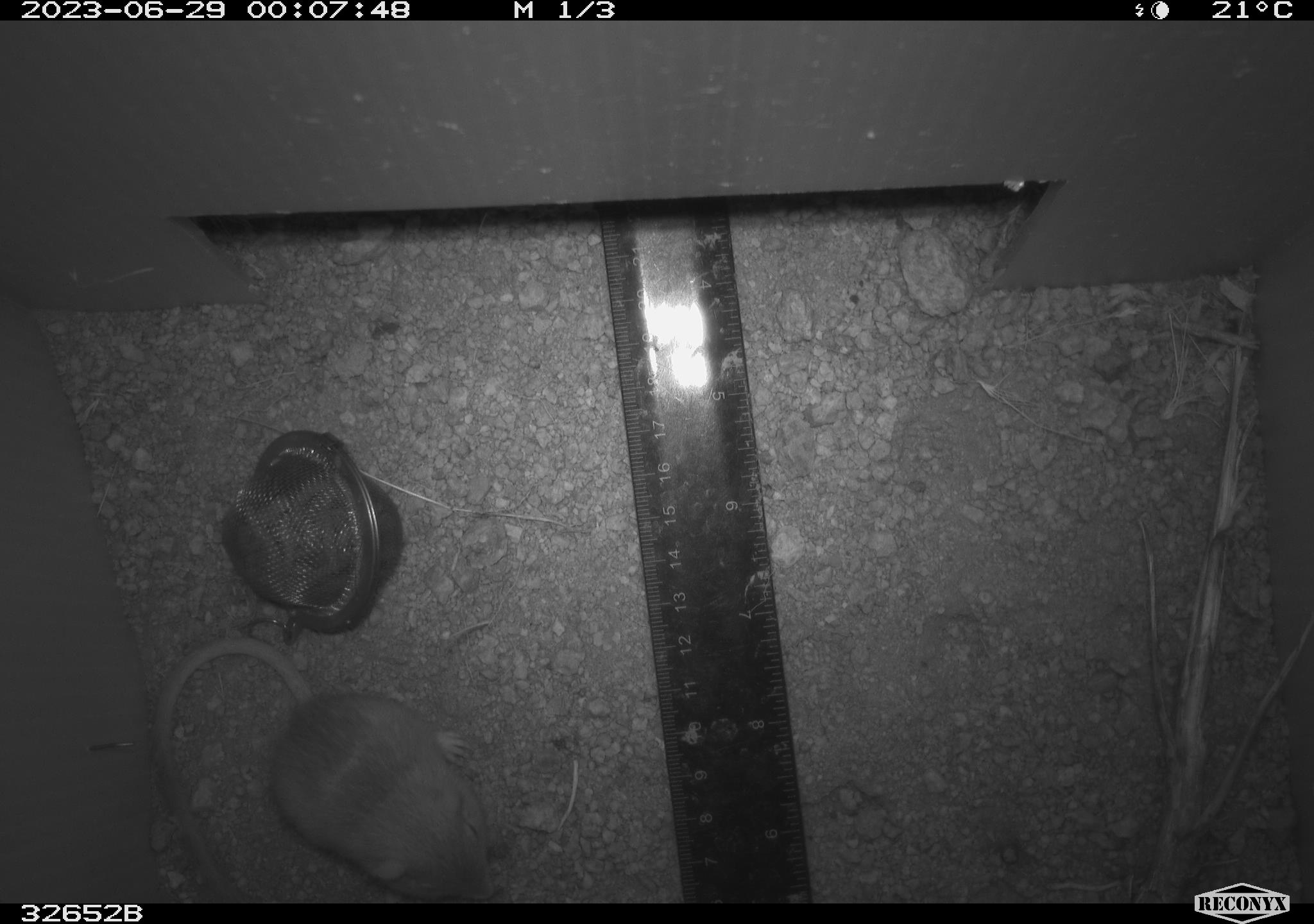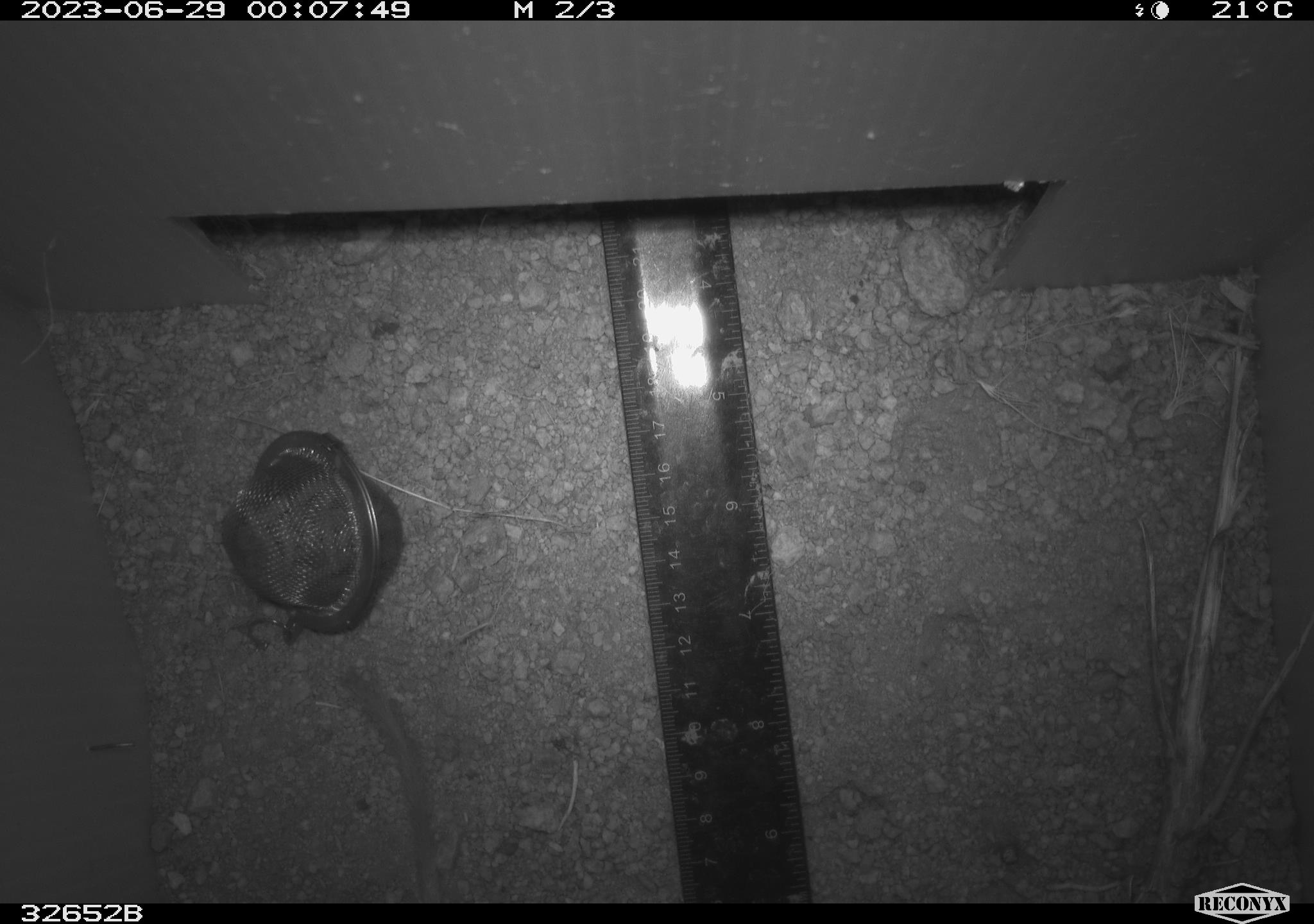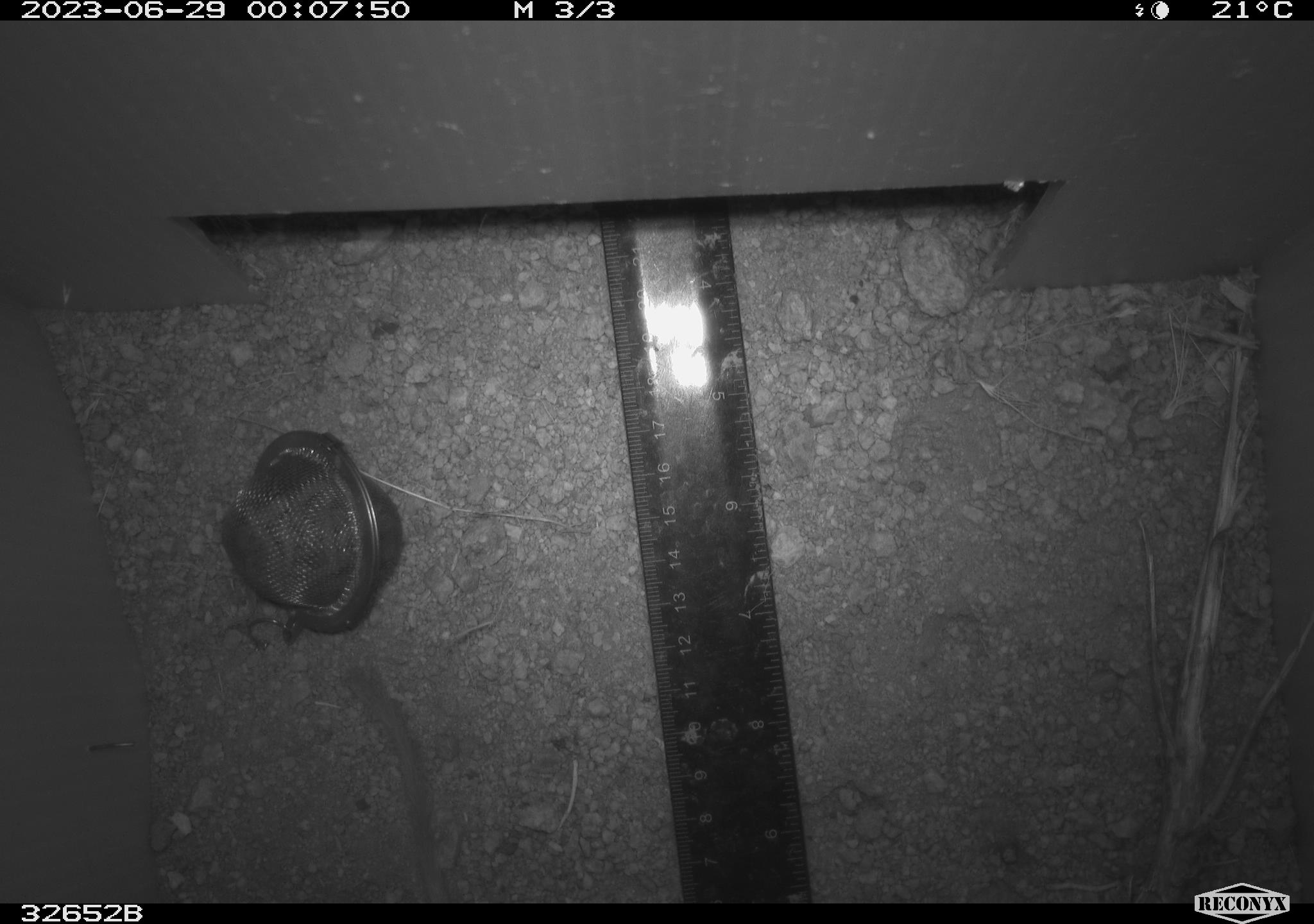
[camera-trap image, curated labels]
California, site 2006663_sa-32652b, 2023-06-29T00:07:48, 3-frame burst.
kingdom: Animalia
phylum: Chordata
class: Mammalia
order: Rodentia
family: Heteromyidae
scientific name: Heteromyidae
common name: kangaroo rats and pocket mice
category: heteromyidae family